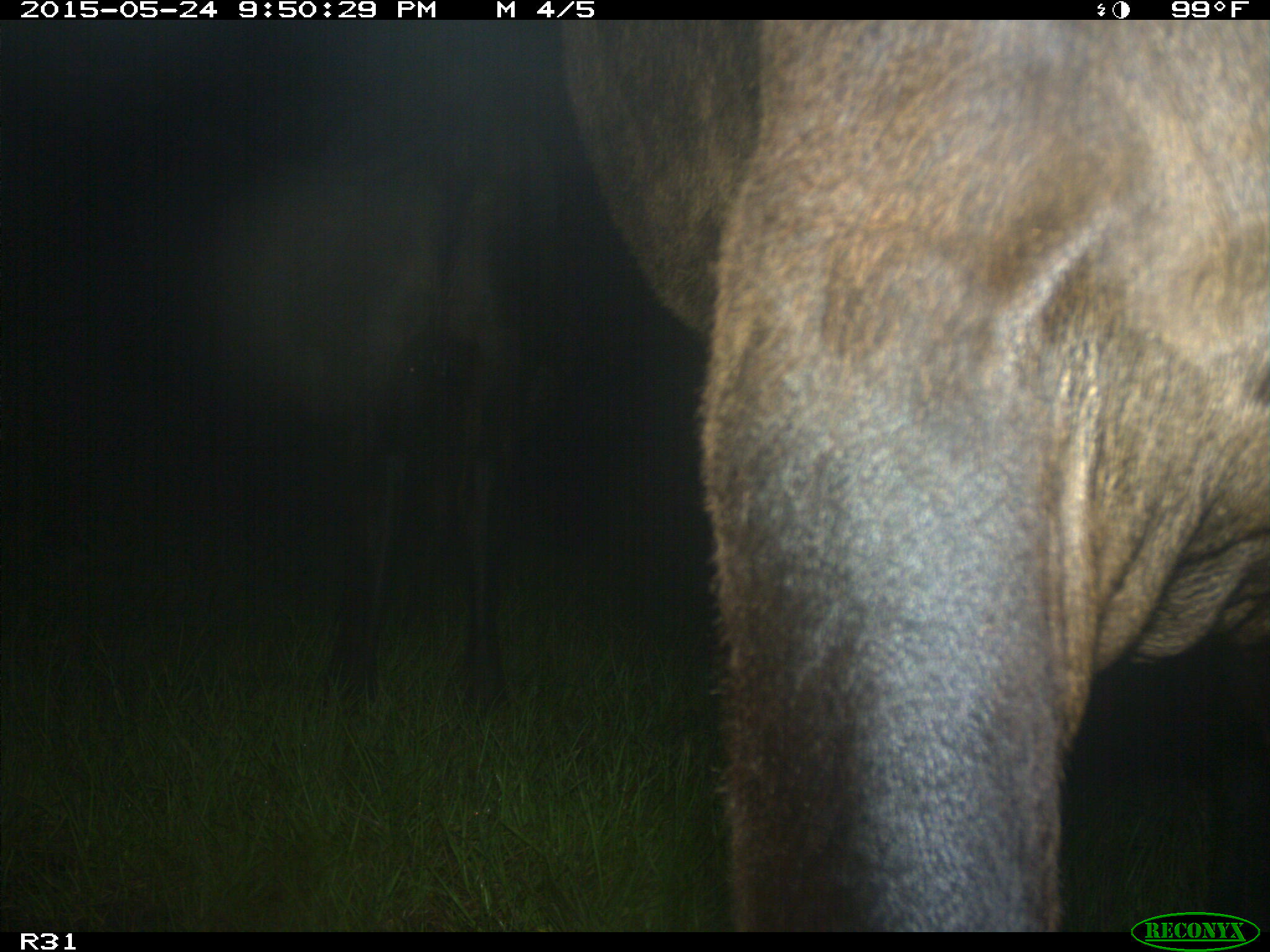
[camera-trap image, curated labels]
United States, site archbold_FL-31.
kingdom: Animalia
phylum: Chordata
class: Mammalia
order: Artiodactyla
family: Bovidae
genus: Bos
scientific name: Bos taurus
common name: domestic cow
Bos taurus (domestic cow).